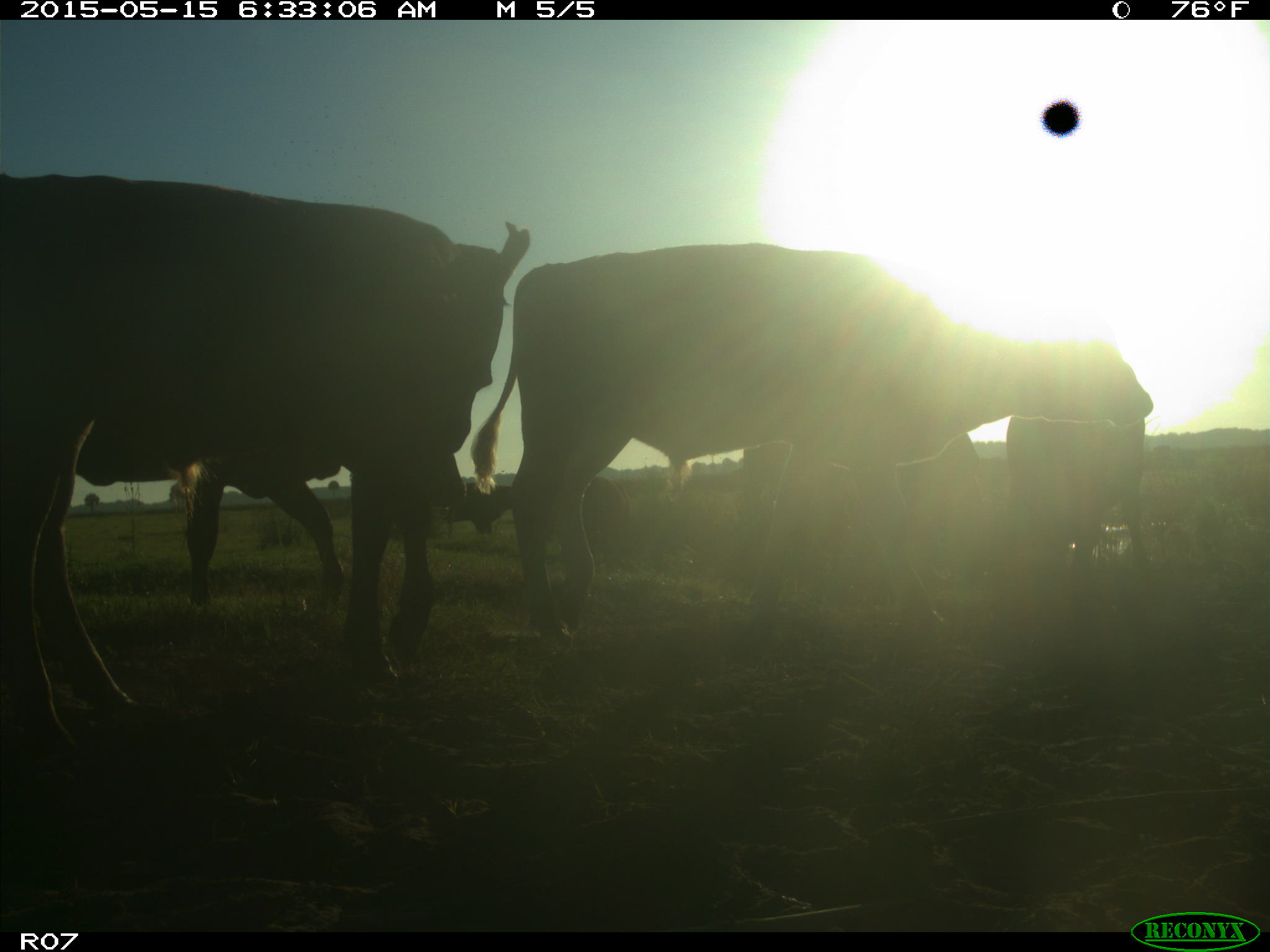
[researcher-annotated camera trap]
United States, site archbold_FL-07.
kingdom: Animalia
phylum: Chordata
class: Mammalia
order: Artiodactyla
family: Bovidae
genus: Bos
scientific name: Bos taurus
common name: domestic cow